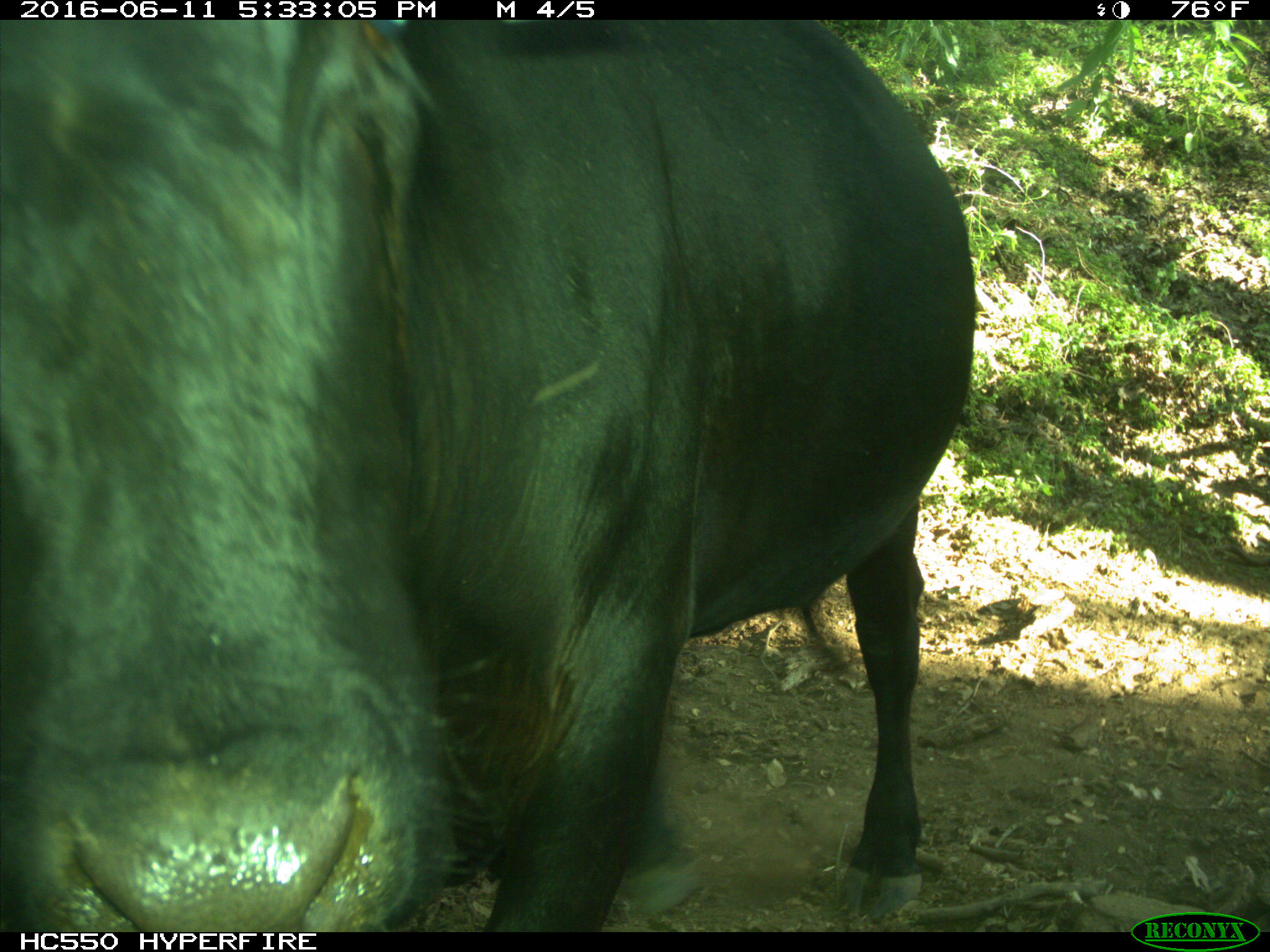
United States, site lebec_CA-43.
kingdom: Animalia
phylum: Chordata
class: Mammalia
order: Artiodactyla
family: Bovidae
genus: Bos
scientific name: Bos taurus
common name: domestic cow